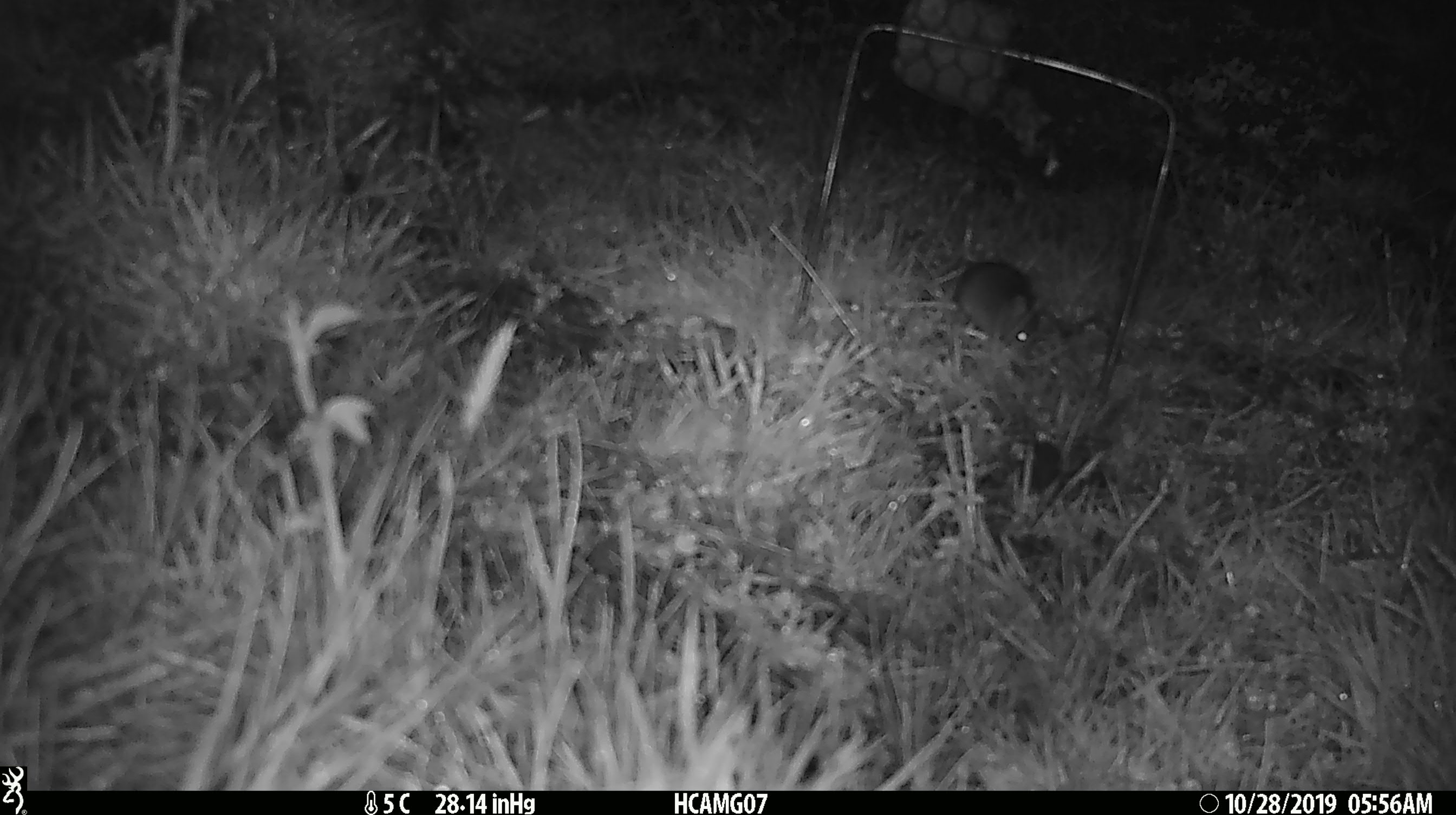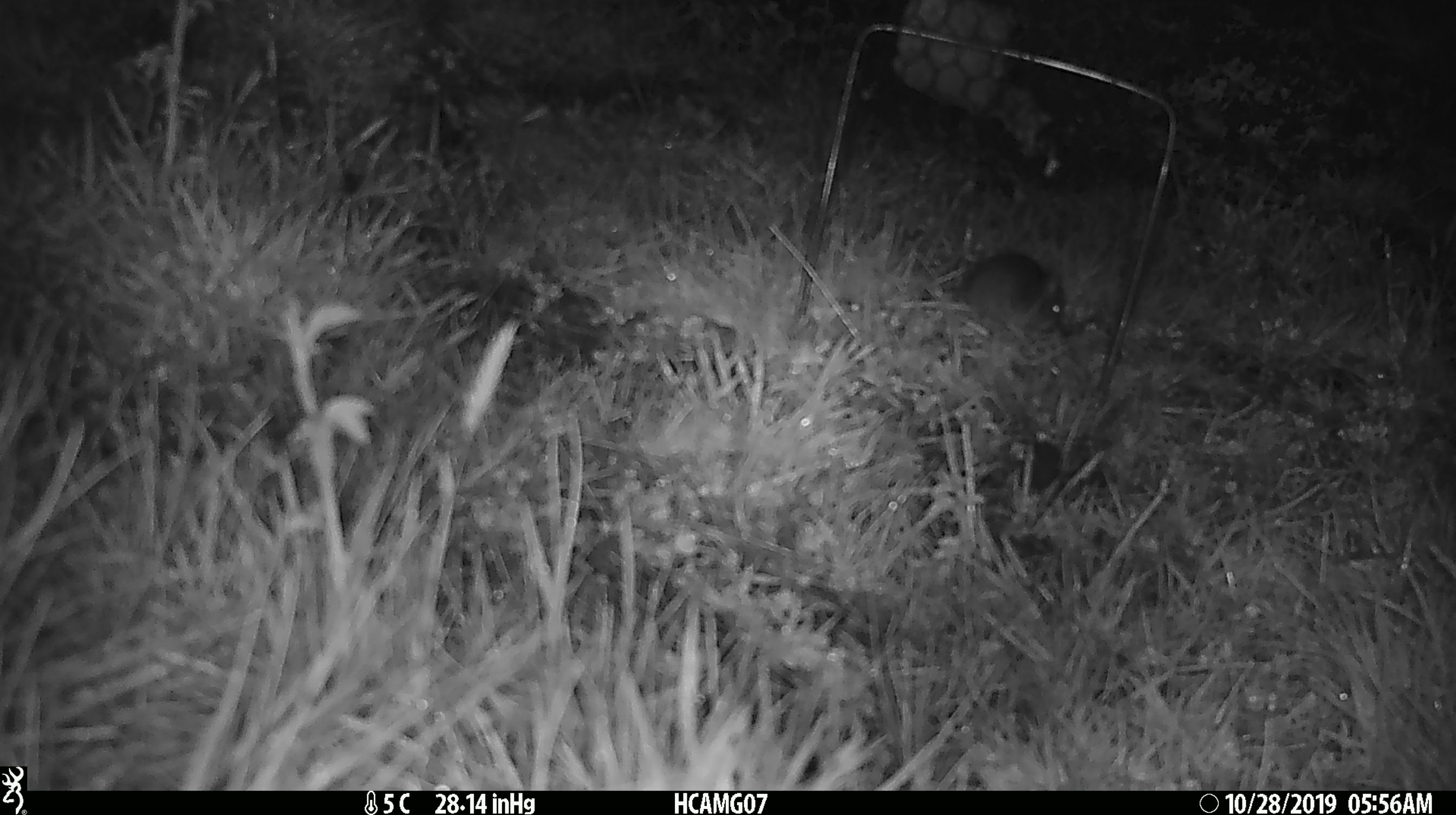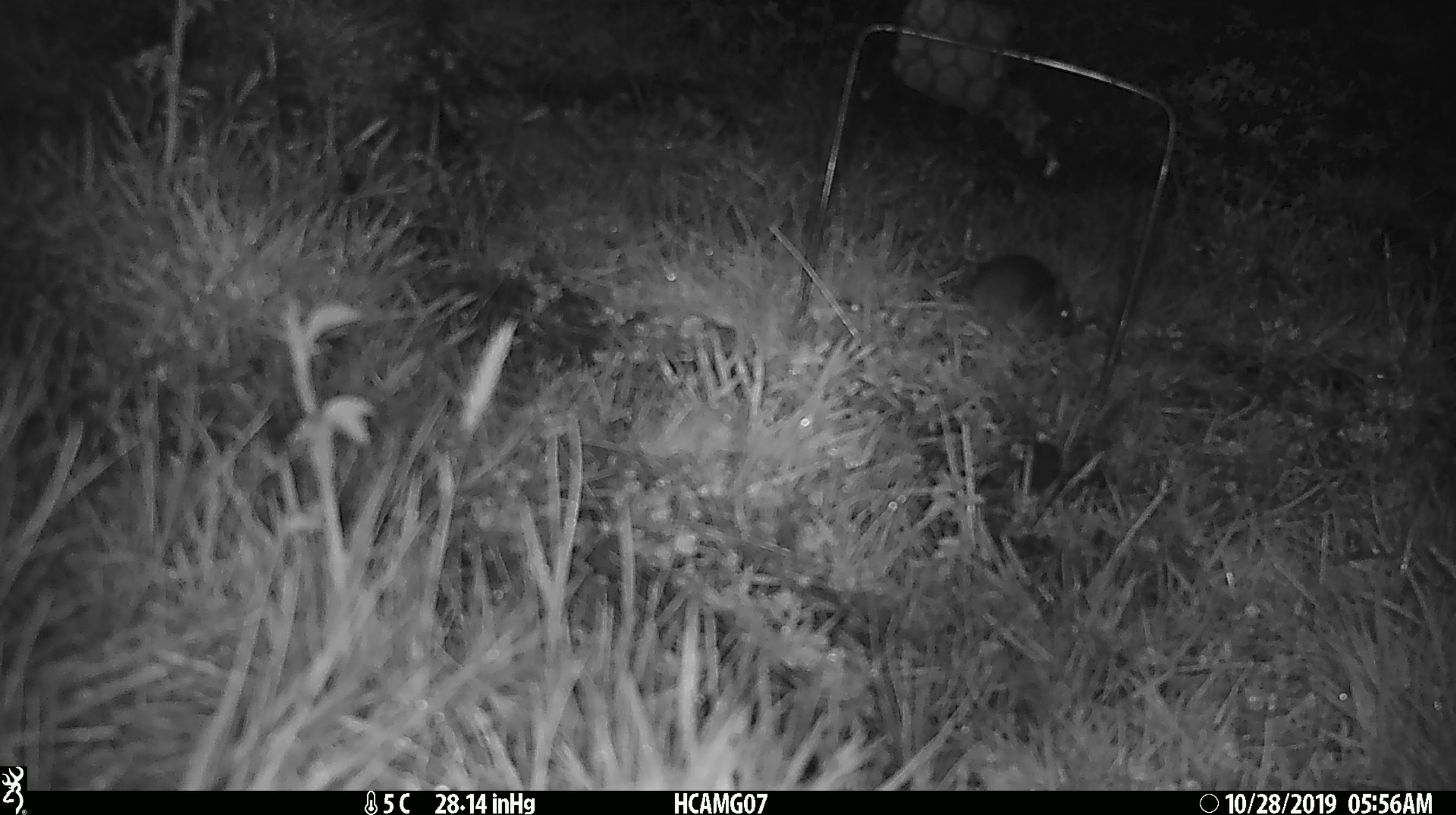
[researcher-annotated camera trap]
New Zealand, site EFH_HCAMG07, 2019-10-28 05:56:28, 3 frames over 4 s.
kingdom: Animalia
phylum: Chordata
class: Mammalia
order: Rodentia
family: Muridae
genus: Mus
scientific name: Mus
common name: mouse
Mouse (Mus).